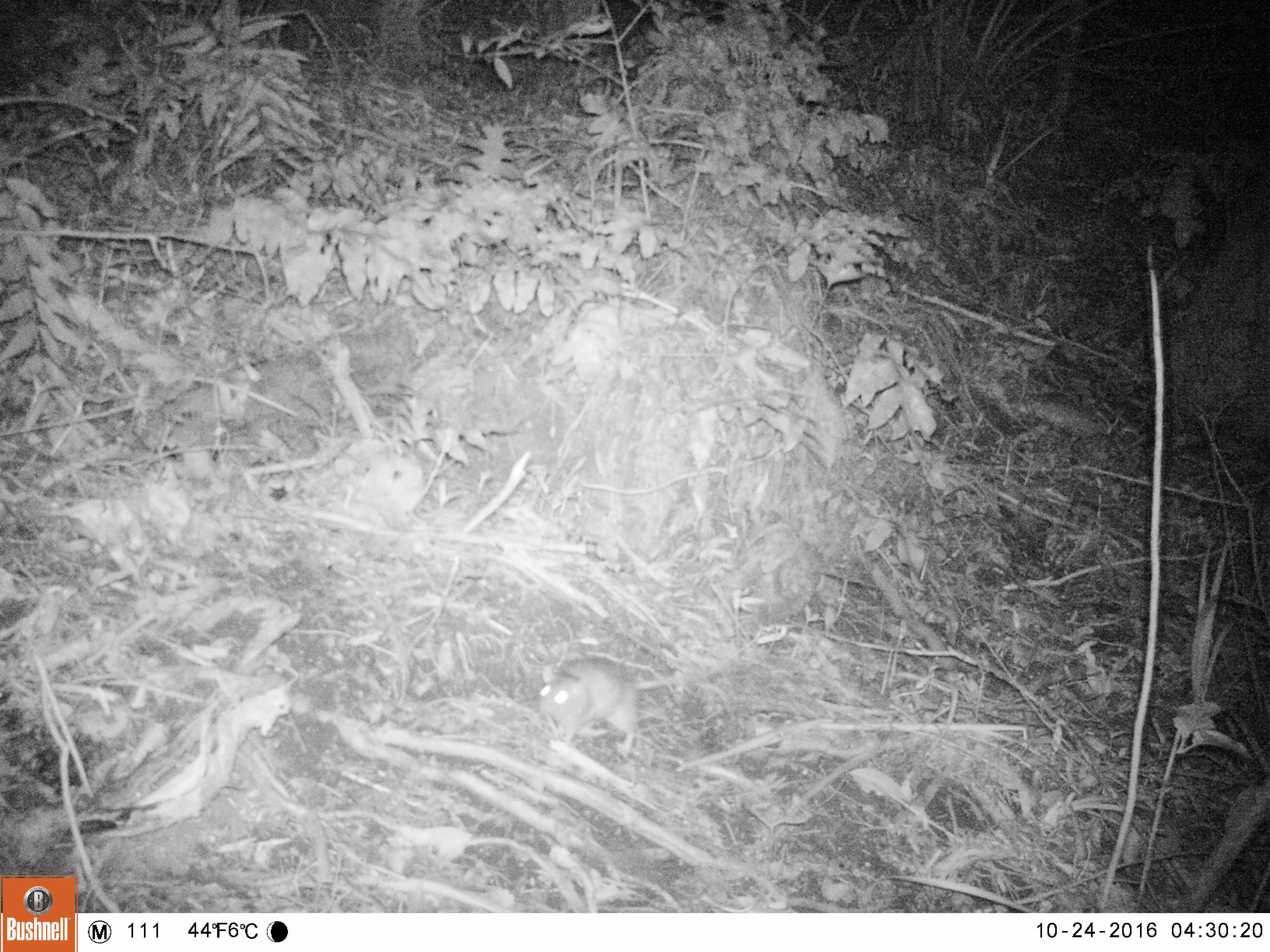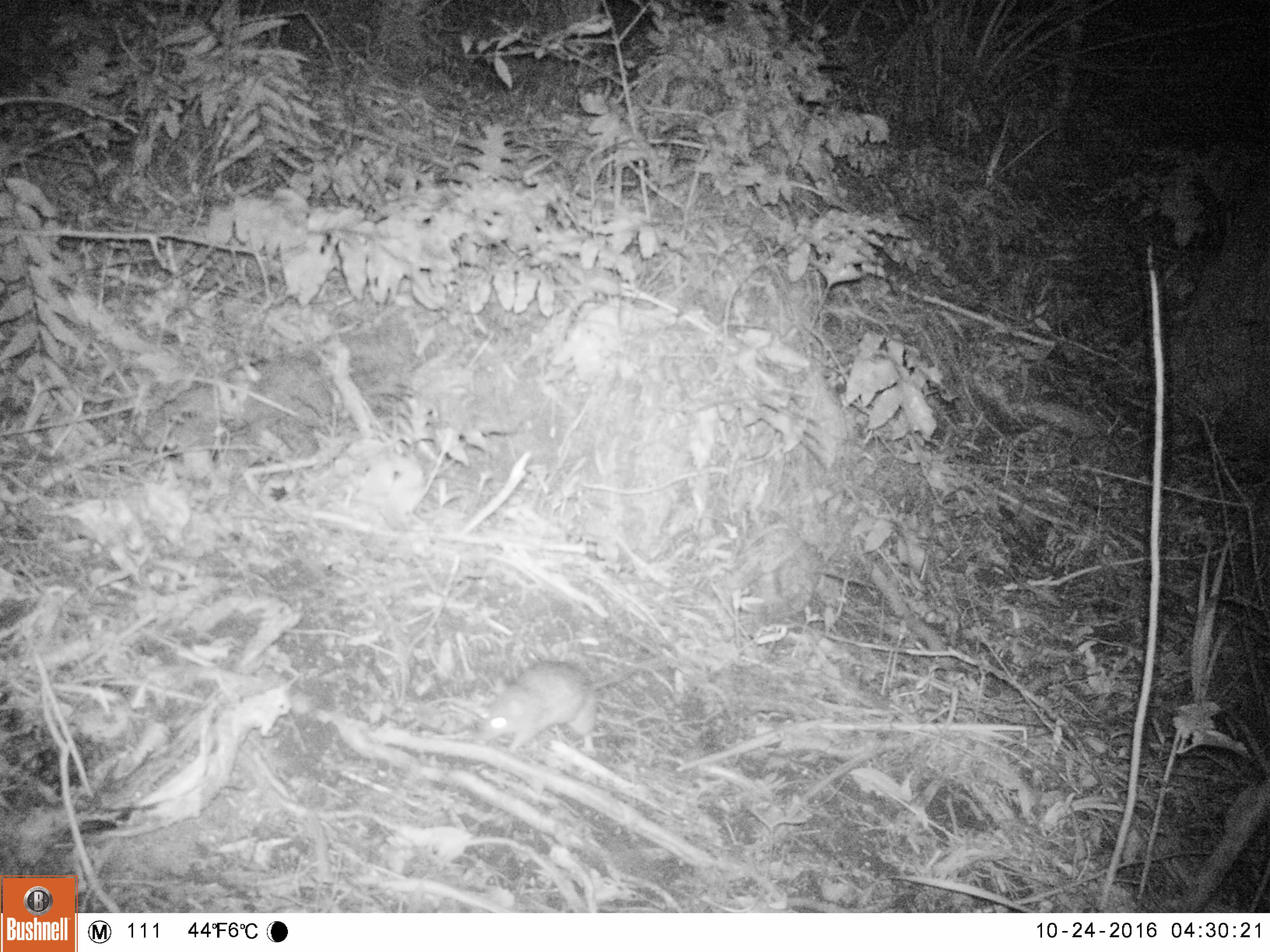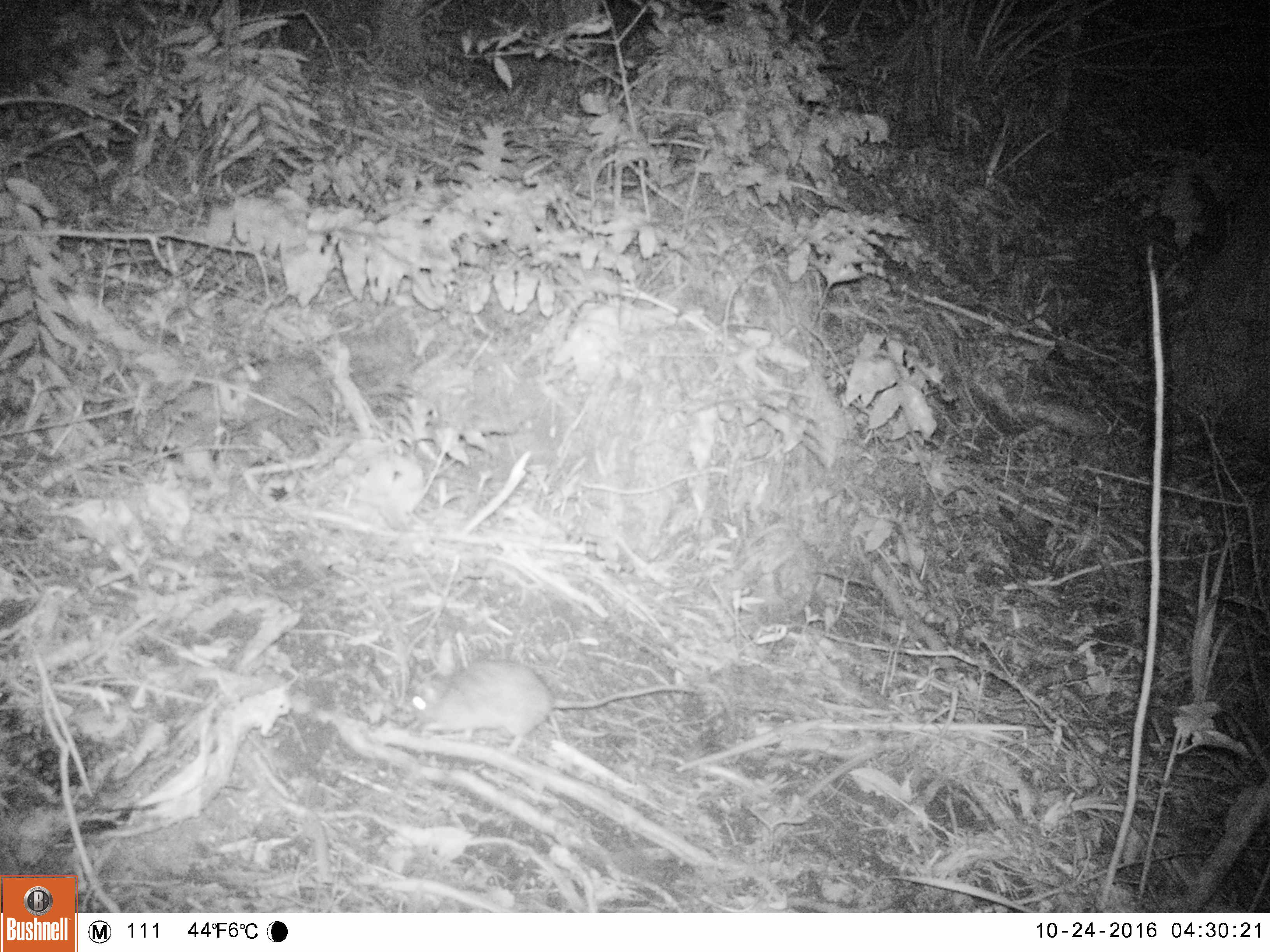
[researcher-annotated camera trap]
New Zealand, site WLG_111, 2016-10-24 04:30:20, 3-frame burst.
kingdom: Animalia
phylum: Chordata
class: Mammalia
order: Rodentia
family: Muridae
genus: Rattus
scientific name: Rattus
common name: rat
Rat (Rattus).